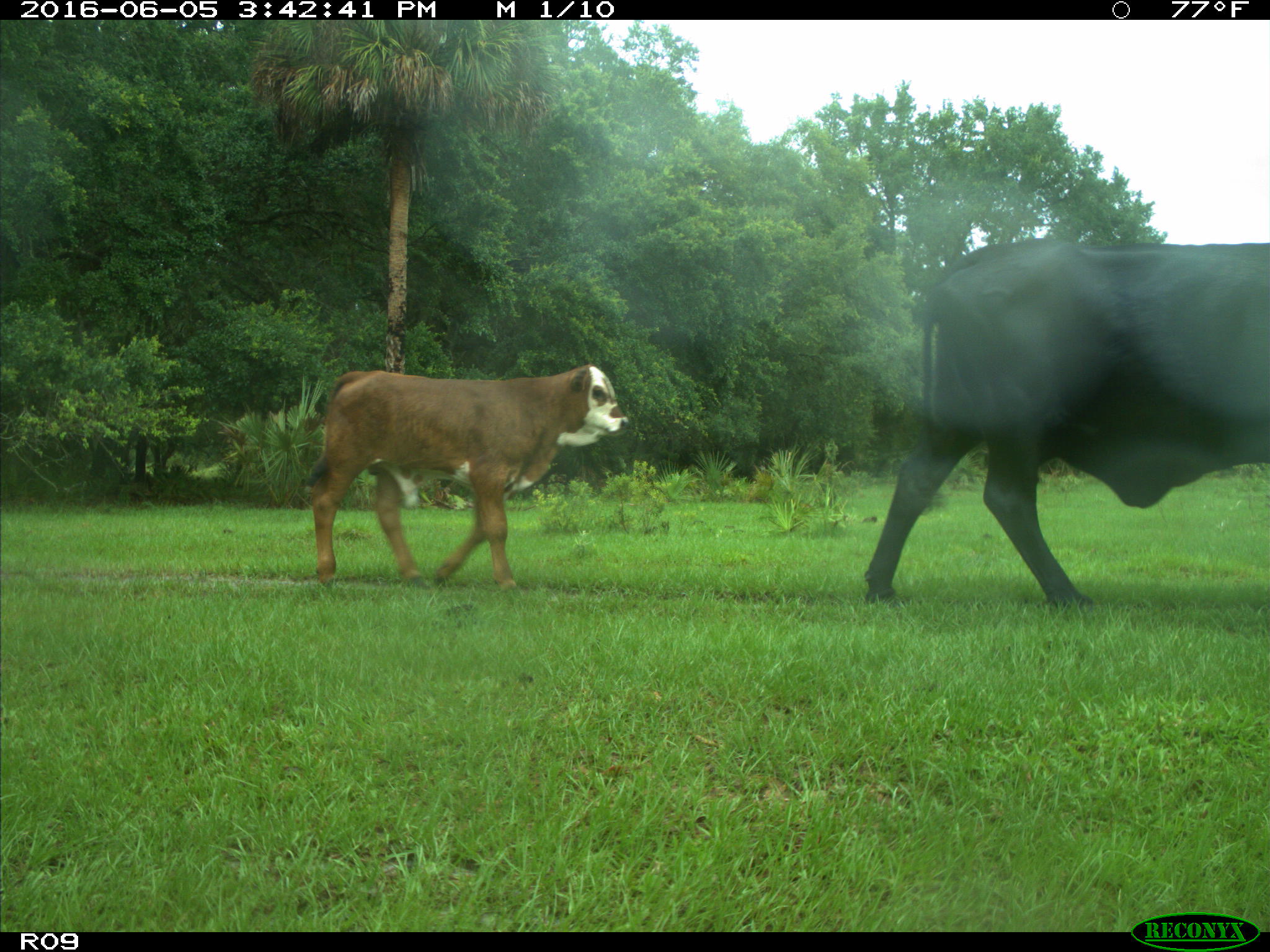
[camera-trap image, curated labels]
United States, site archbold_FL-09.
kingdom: Animalia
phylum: Chordata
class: Mammalia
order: Artiodactyla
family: Bovidae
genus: Bos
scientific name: Bos taurus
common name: domestic cow